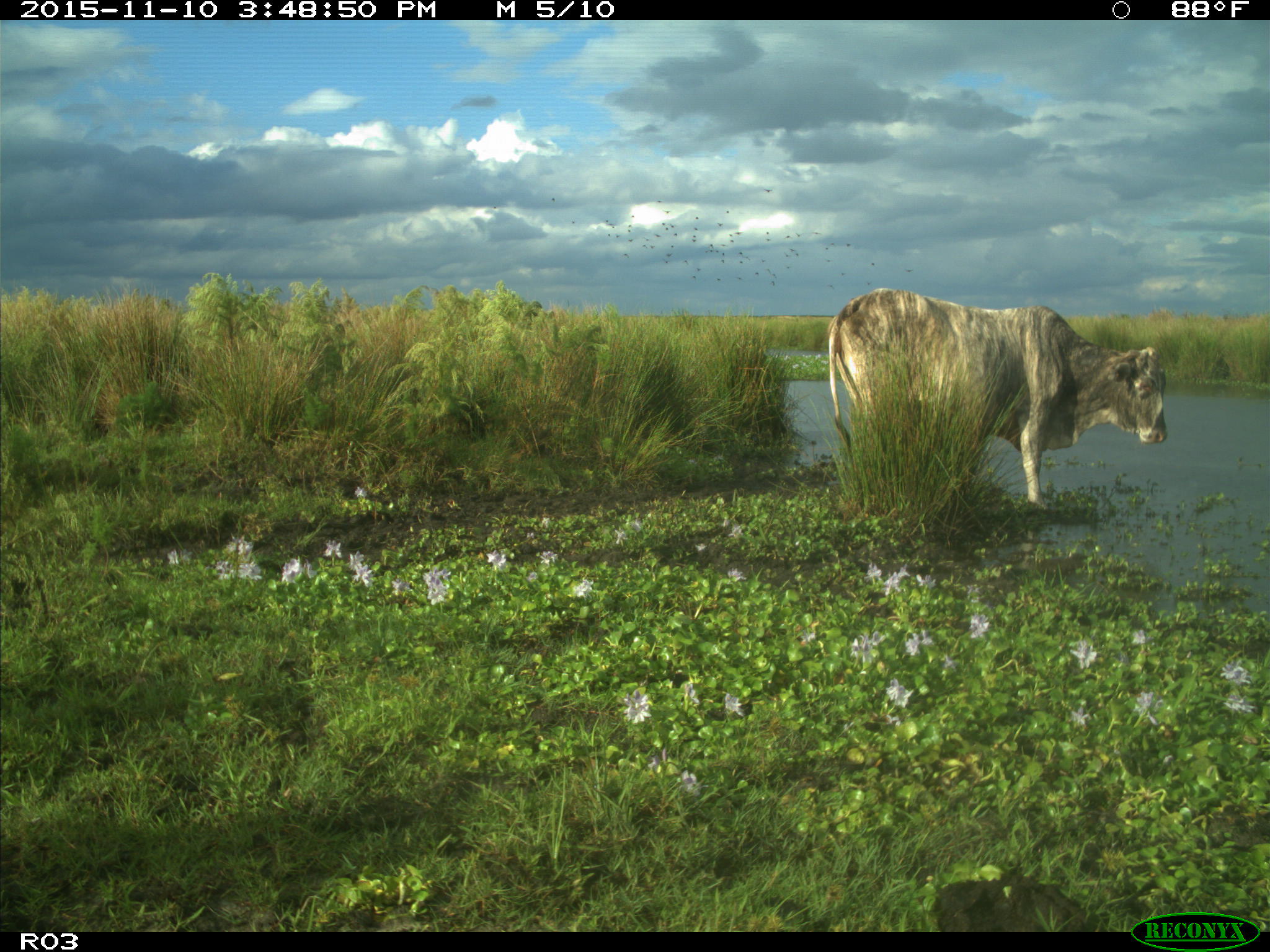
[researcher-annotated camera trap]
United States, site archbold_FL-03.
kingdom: Animalia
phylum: Chordata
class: Mammalia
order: Artiodactyla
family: Bovidae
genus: Bos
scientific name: Bos taurus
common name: domestic cow